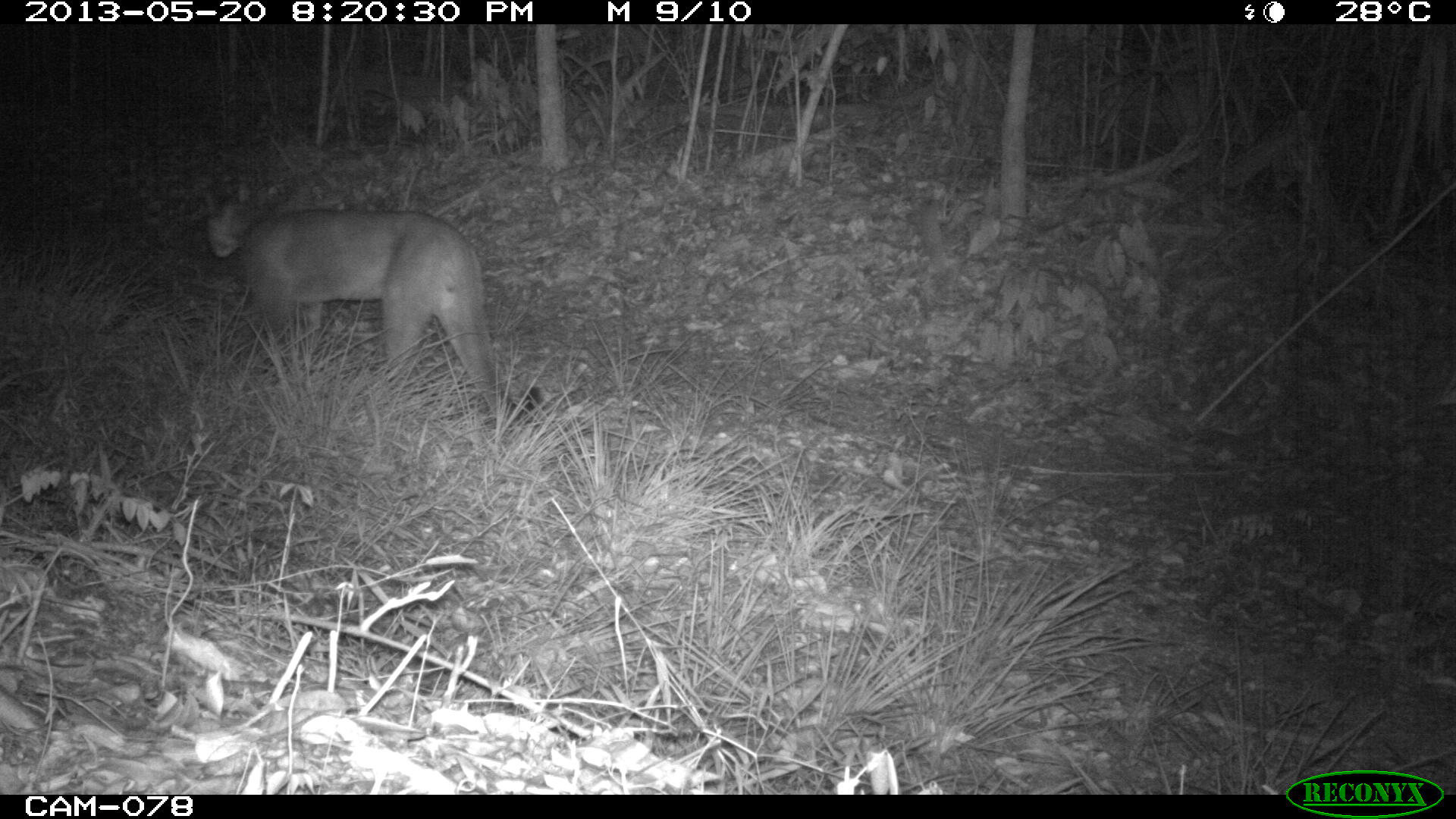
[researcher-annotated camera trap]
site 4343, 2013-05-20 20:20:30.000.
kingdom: Animalia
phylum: Chordata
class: Mammalia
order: Carnivora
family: Felidae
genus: Puma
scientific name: Puma concolor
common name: mountain lion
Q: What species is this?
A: Puma concolor (mountain lion).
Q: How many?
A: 1.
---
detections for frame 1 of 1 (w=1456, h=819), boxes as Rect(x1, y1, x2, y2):
puma concolor: Rect(205, 178, 542, 424)